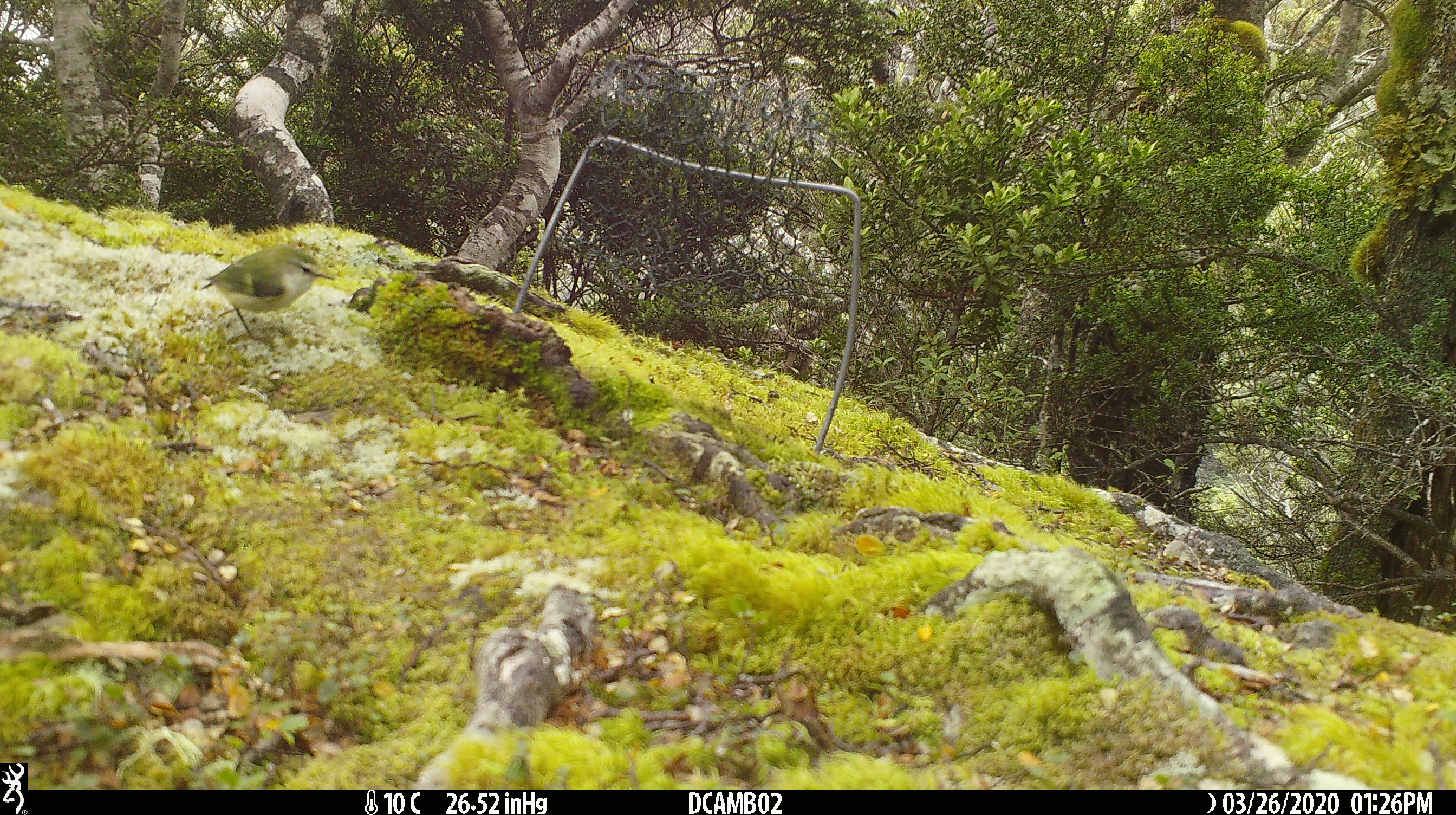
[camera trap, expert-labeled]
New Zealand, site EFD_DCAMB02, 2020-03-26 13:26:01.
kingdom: Animalia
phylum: Chordata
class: Aves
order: Passeriformes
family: Acanthisittidae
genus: Acanthisitta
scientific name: Acanthisitta chloris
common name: rifleman